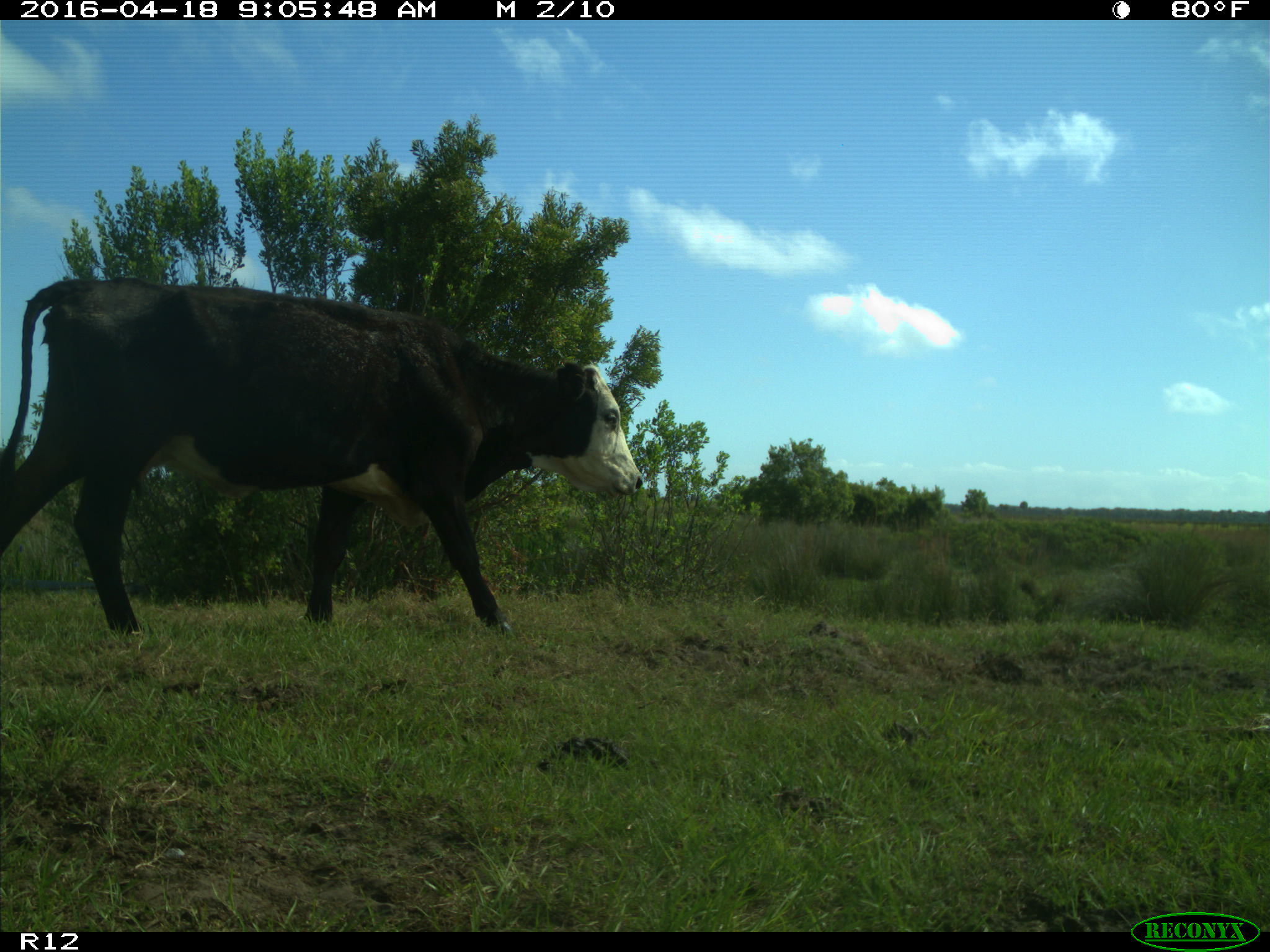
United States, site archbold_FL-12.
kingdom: Animalia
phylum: Chordata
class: Mammalia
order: Artiodactyla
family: Bovidae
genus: Bos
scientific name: Bos taurus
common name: domestic cow